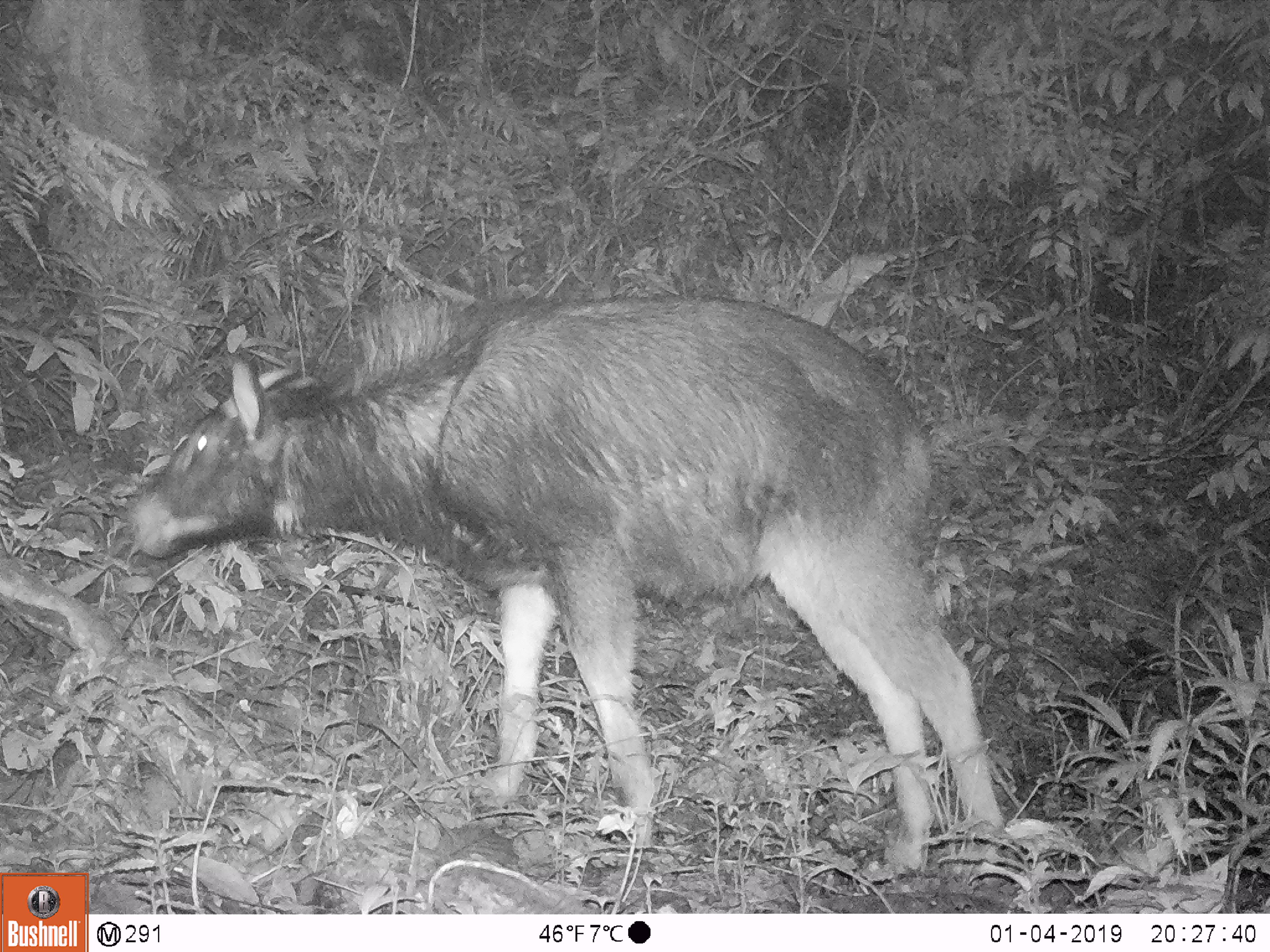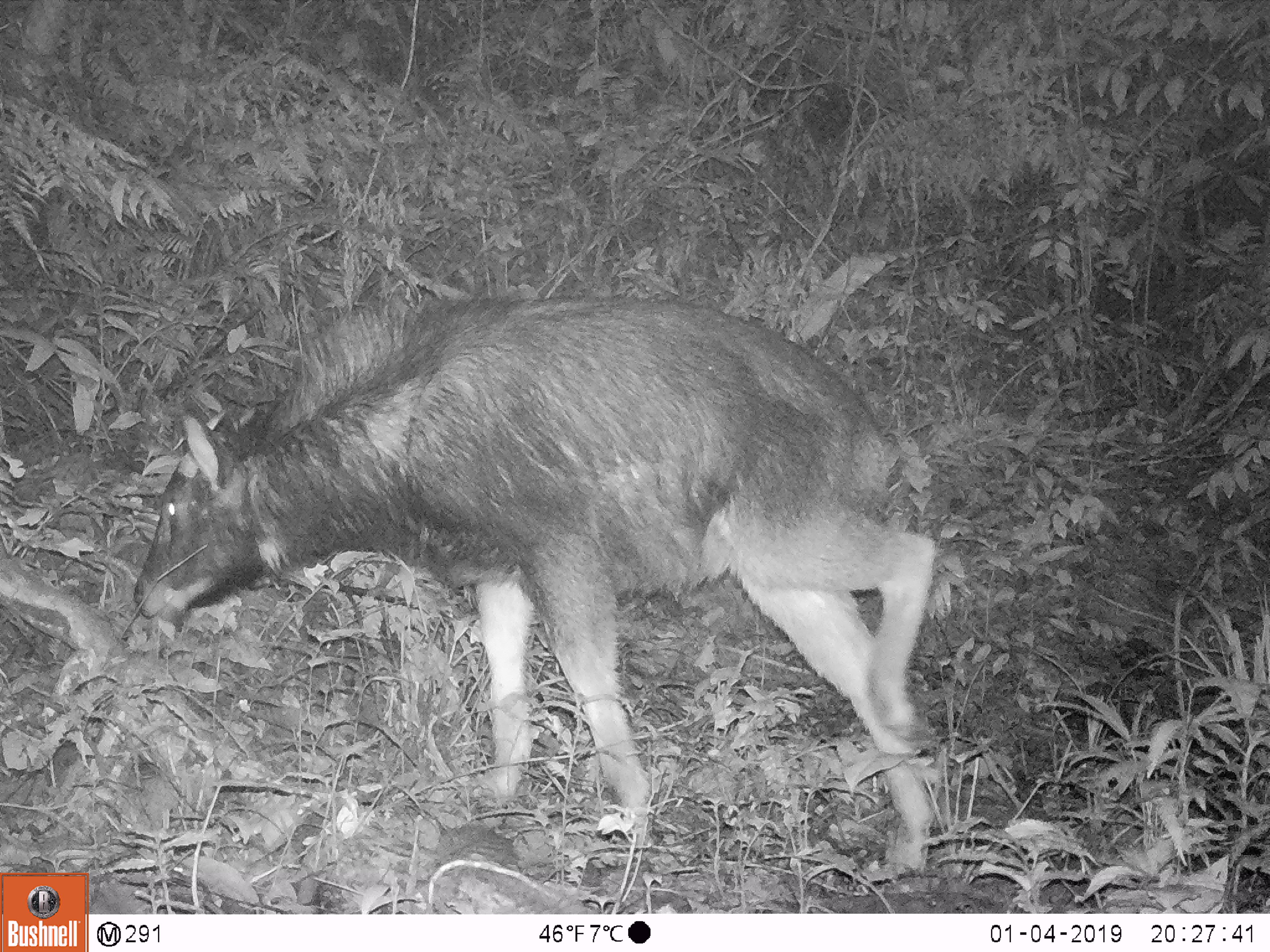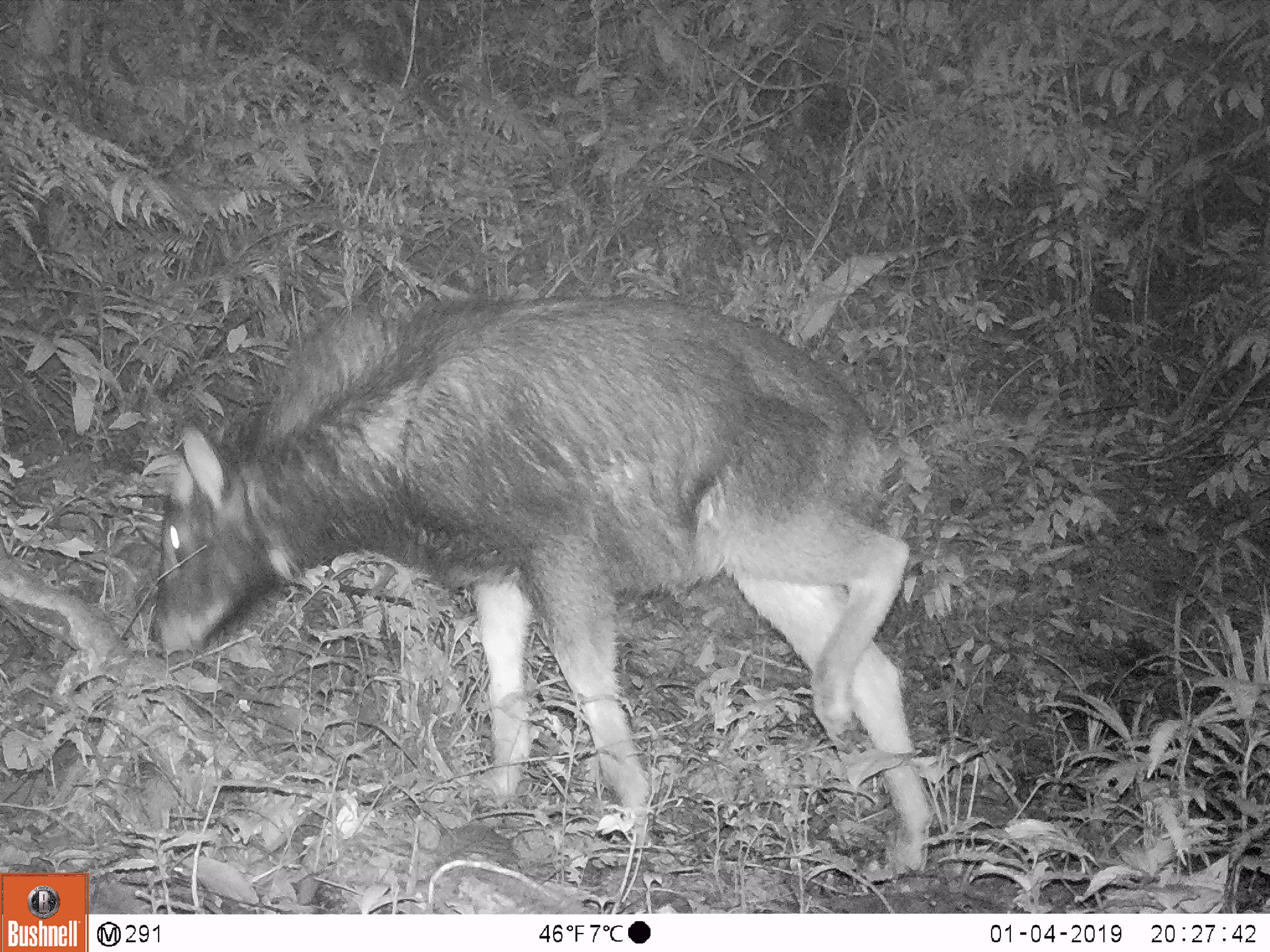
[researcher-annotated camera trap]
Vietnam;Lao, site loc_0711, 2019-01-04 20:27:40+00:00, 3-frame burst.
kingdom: Animalia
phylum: Chordata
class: Mammalia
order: Artiodactyla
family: Bovidae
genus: Capricornis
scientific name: Capricornis sumatraensis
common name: chinese serow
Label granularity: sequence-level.